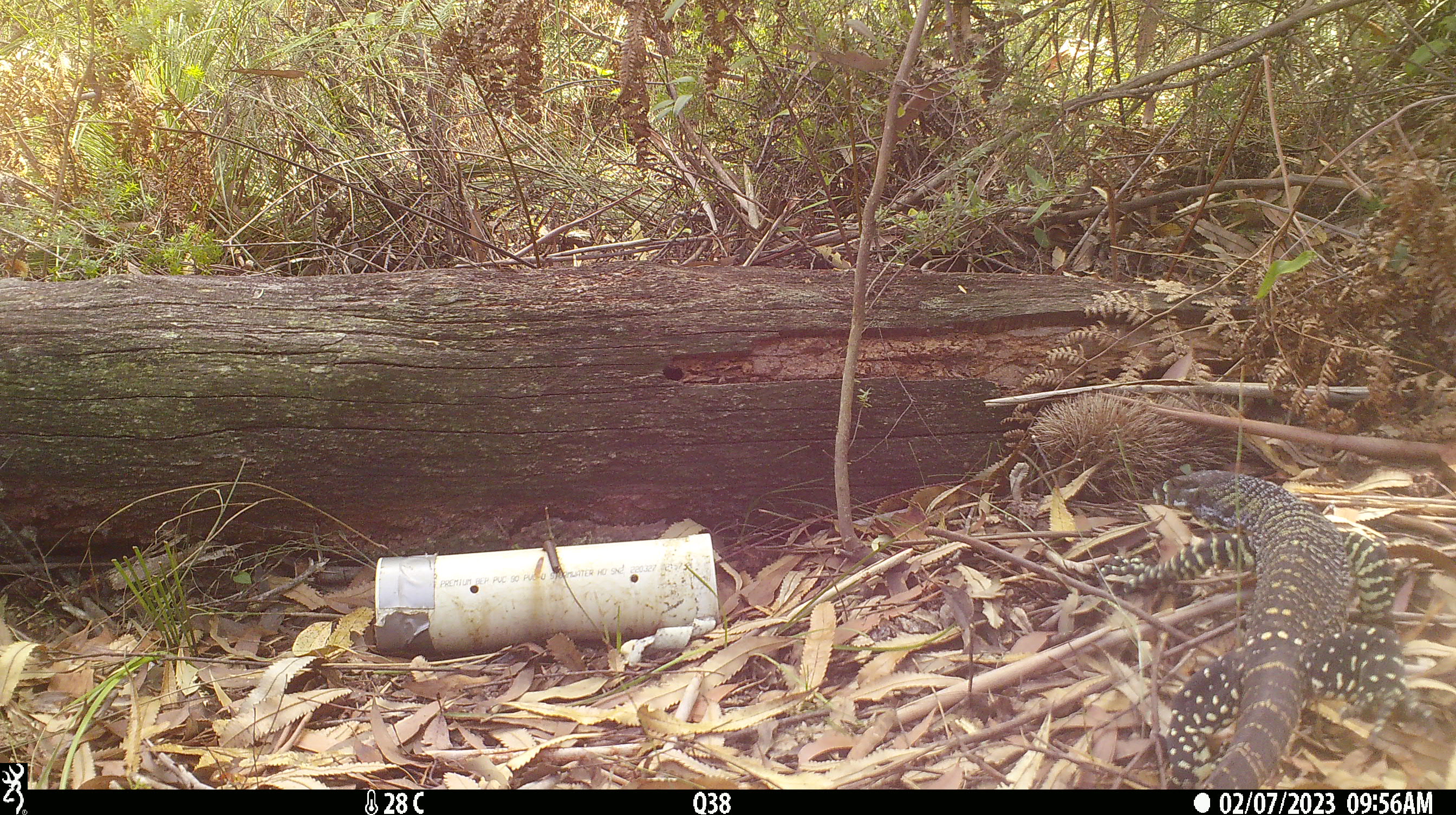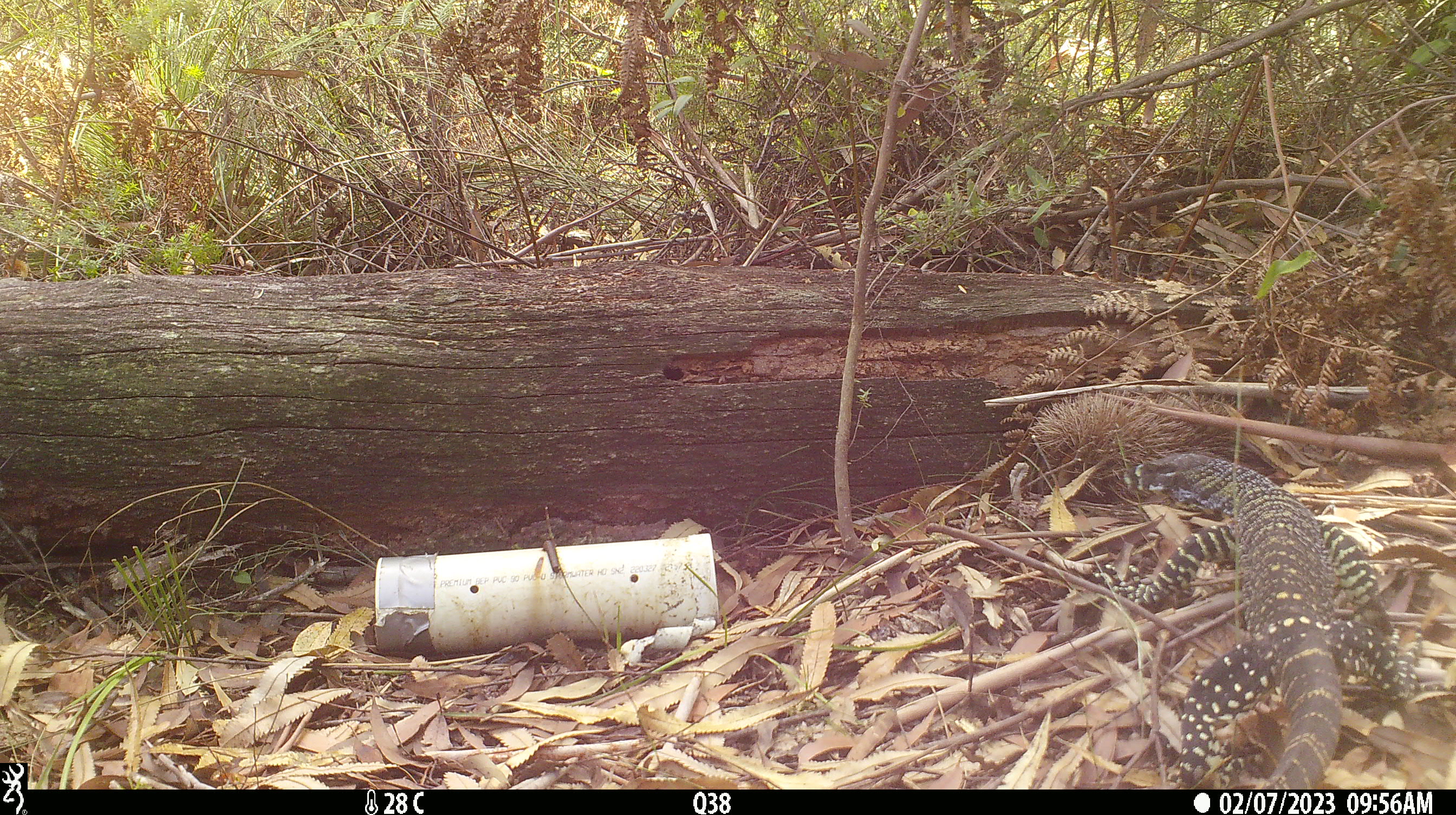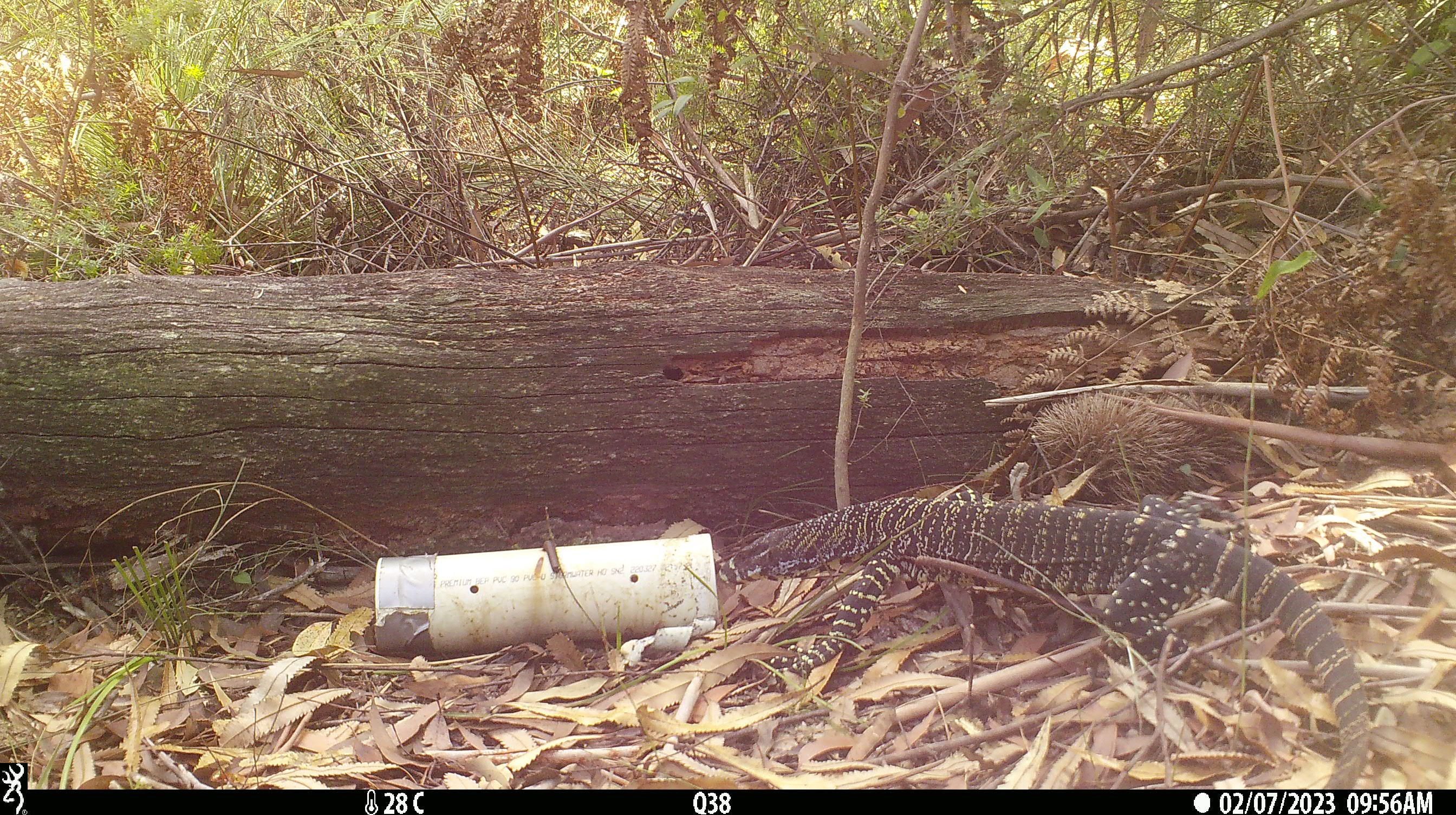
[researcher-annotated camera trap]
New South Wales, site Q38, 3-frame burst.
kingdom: Animalia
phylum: Chordata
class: Reptilia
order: Squamata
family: Varanidae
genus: Varanus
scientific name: Varanus varius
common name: lace monitor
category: goanna